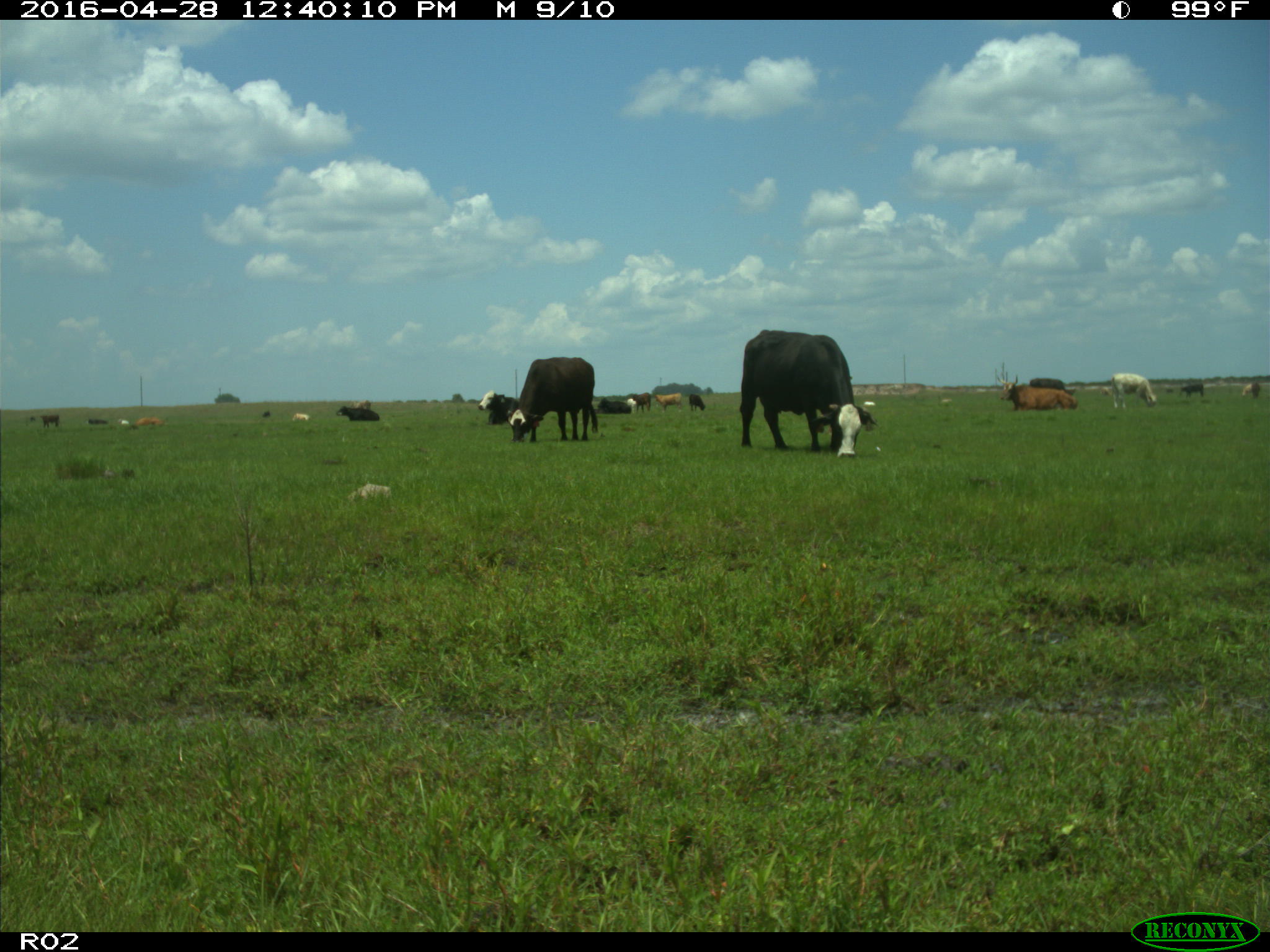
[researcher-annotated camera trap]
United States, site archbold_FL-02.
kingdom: Animalia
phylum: Chordata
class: Mammalia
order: Artiodactyla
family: Bovidae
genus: Bos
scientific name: Bos taurus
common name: domestic cow